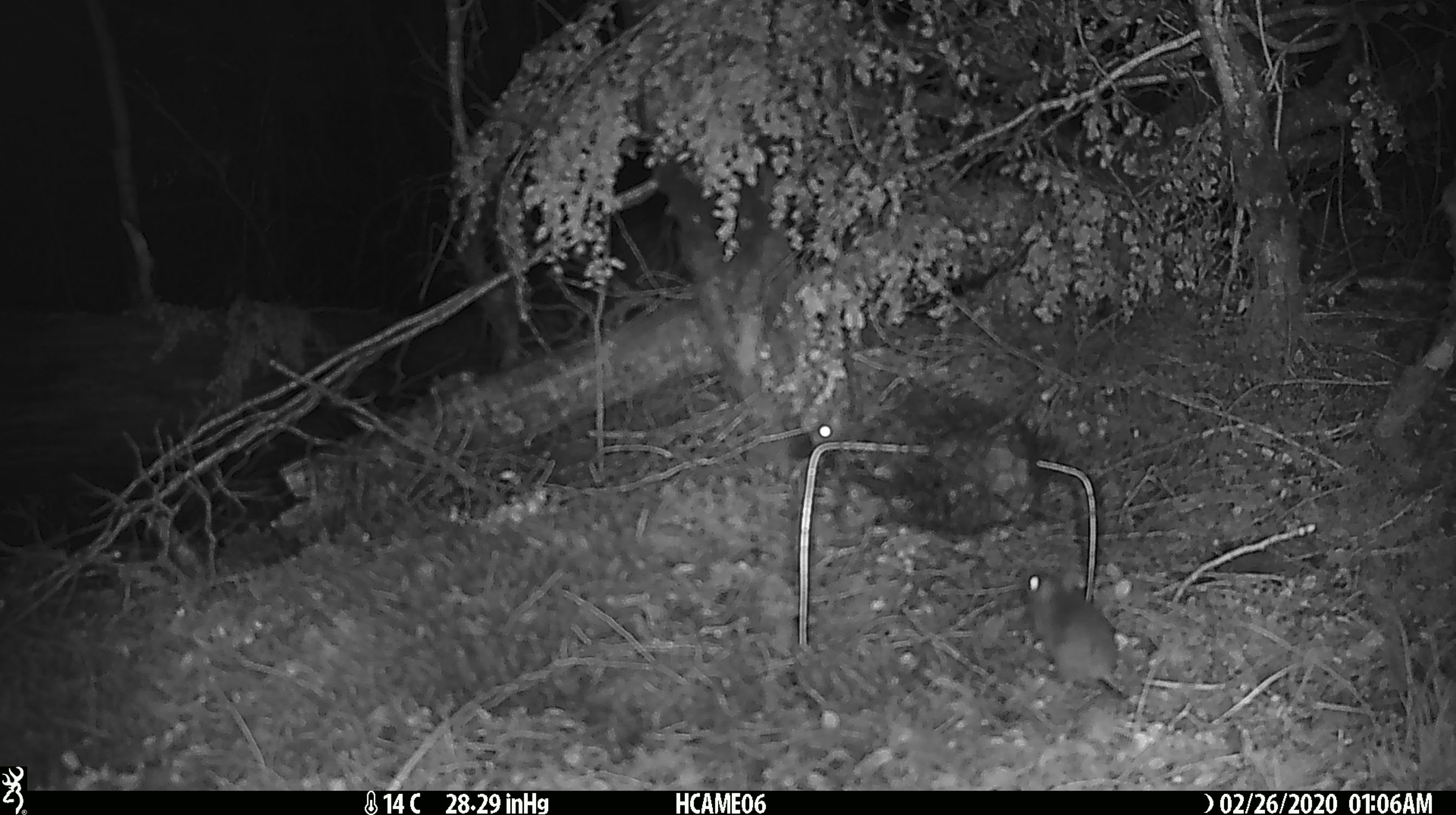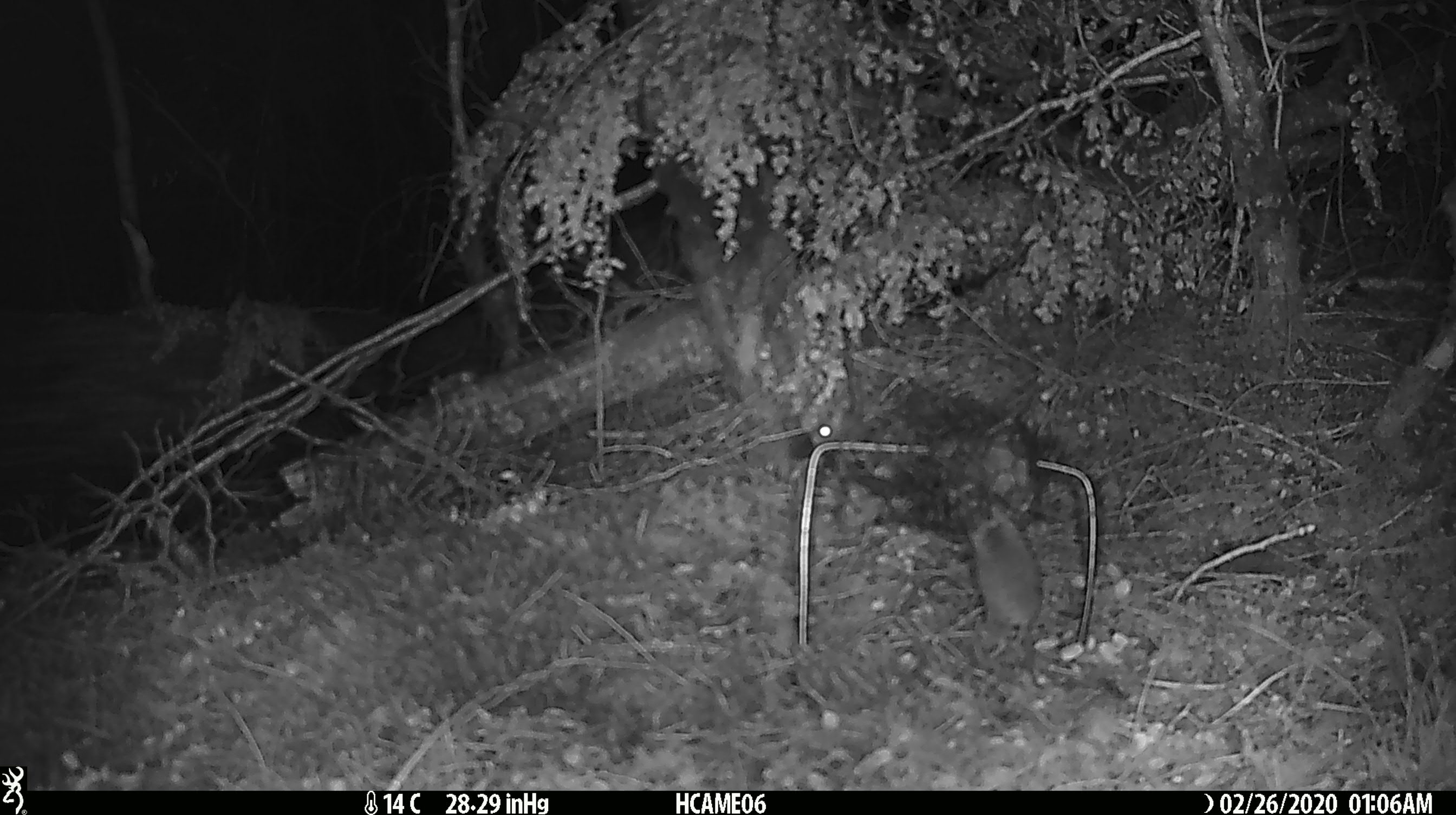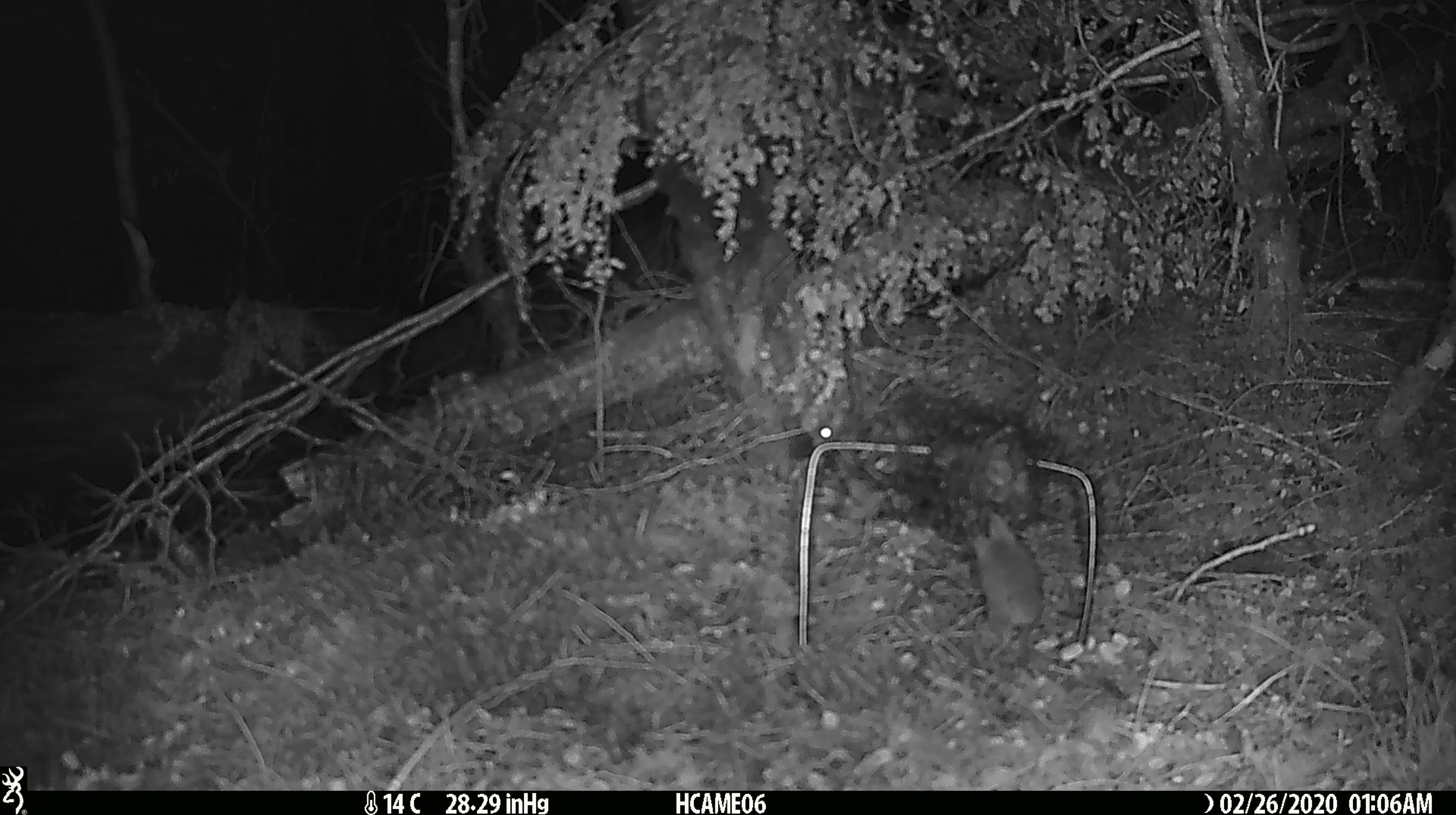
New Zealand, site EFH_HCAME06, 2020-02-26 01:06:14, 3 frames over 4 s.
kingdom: Animalia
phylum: Chordata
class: Mammalia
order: Rodentia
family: Muridae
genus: Mus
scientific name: Mus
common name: mouse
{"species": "mouse (Mus)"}